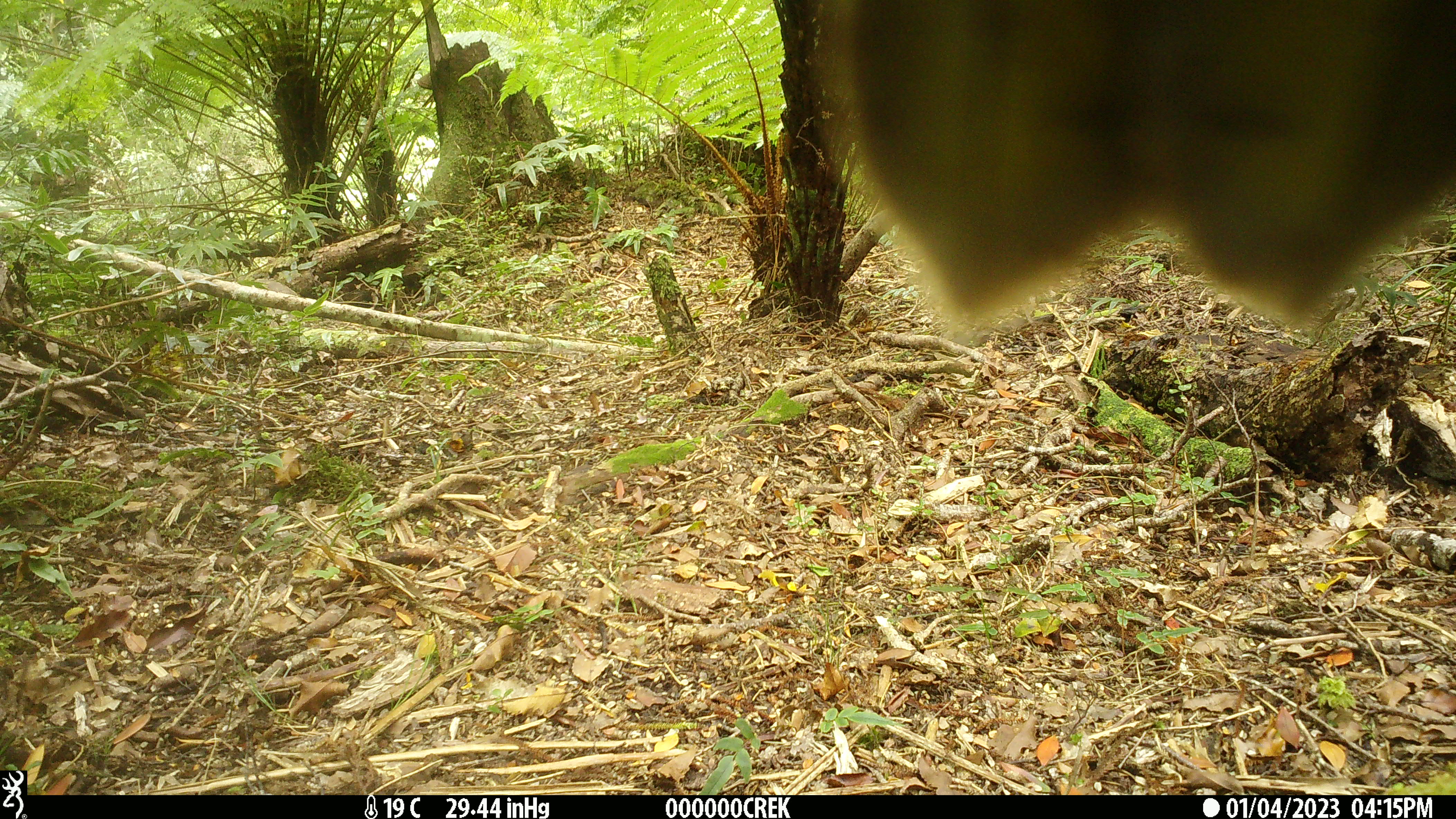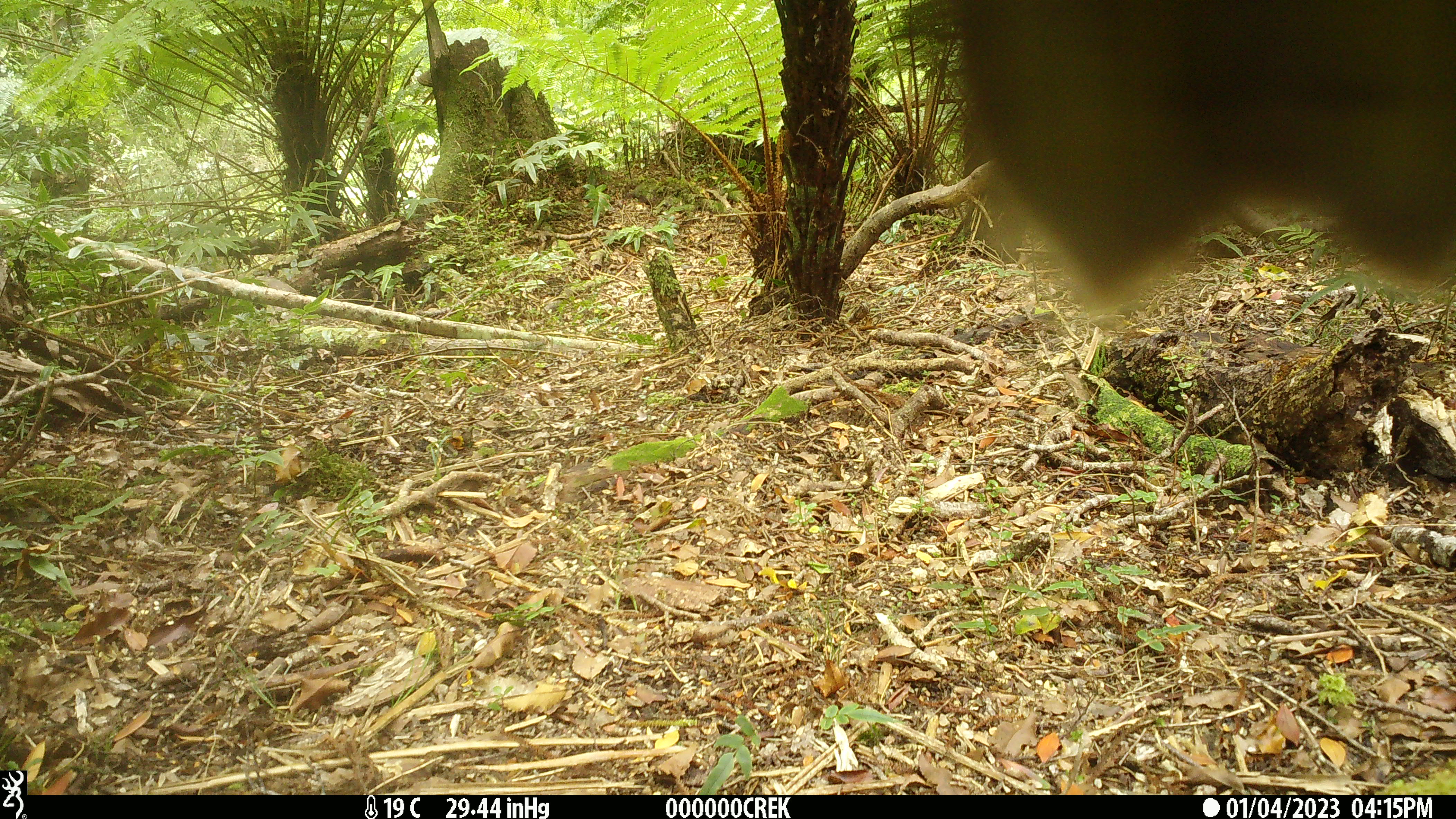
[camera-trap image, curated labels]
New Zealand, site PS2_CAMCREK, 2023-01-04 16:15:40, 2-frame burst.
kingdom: Animalia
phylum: Chordata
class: Aves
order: Psittaciformes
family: Strigopidae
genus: Nestor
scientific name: Nestor notabilis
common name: kea